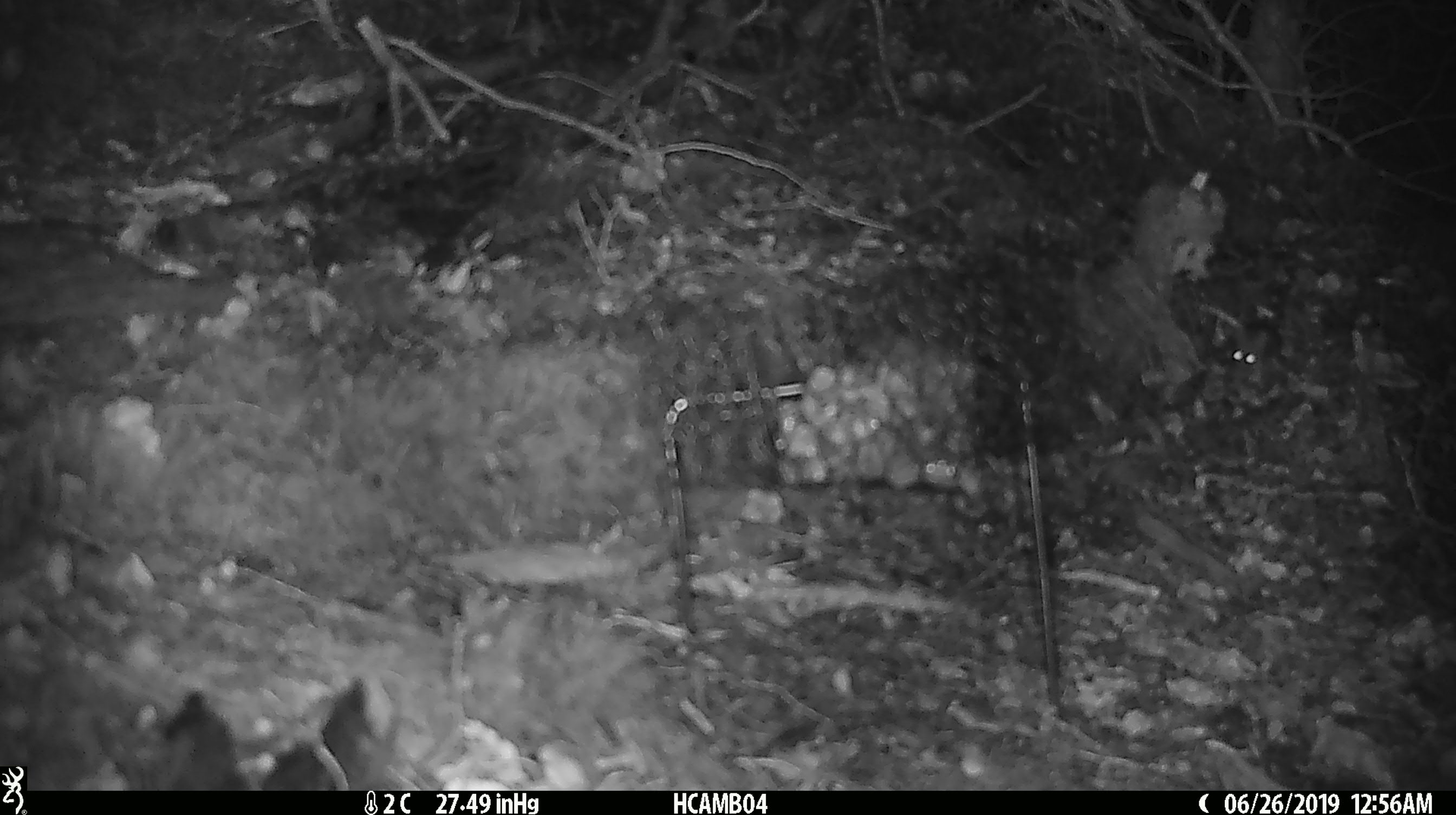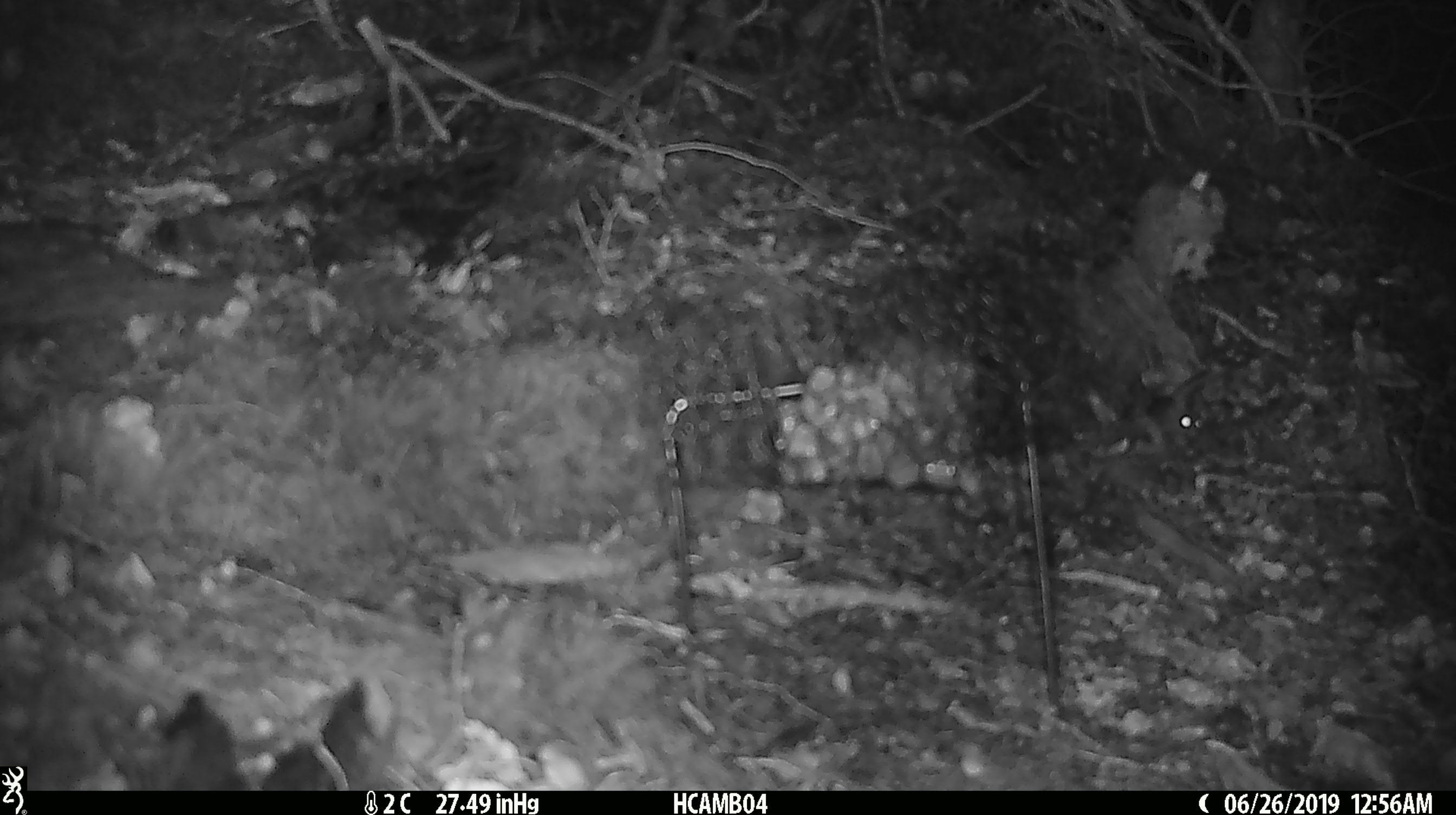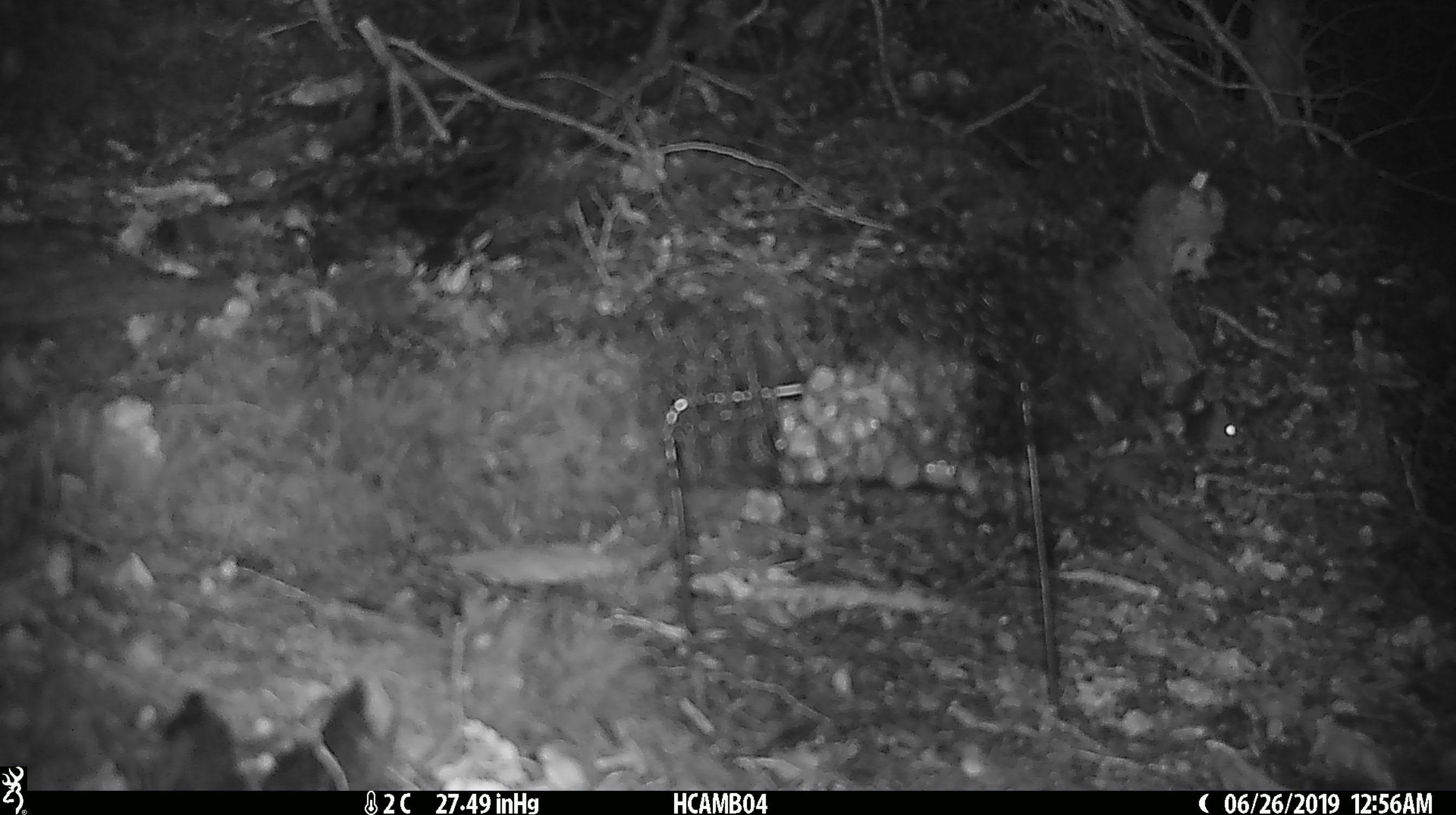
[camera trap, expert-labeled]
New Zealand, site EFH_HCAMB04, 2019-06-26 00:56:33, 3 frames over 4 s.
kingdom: Animalia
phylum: Chordata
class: Mammalia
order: Rodentia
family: Muridae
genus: Mus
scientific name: Mus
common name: mouse